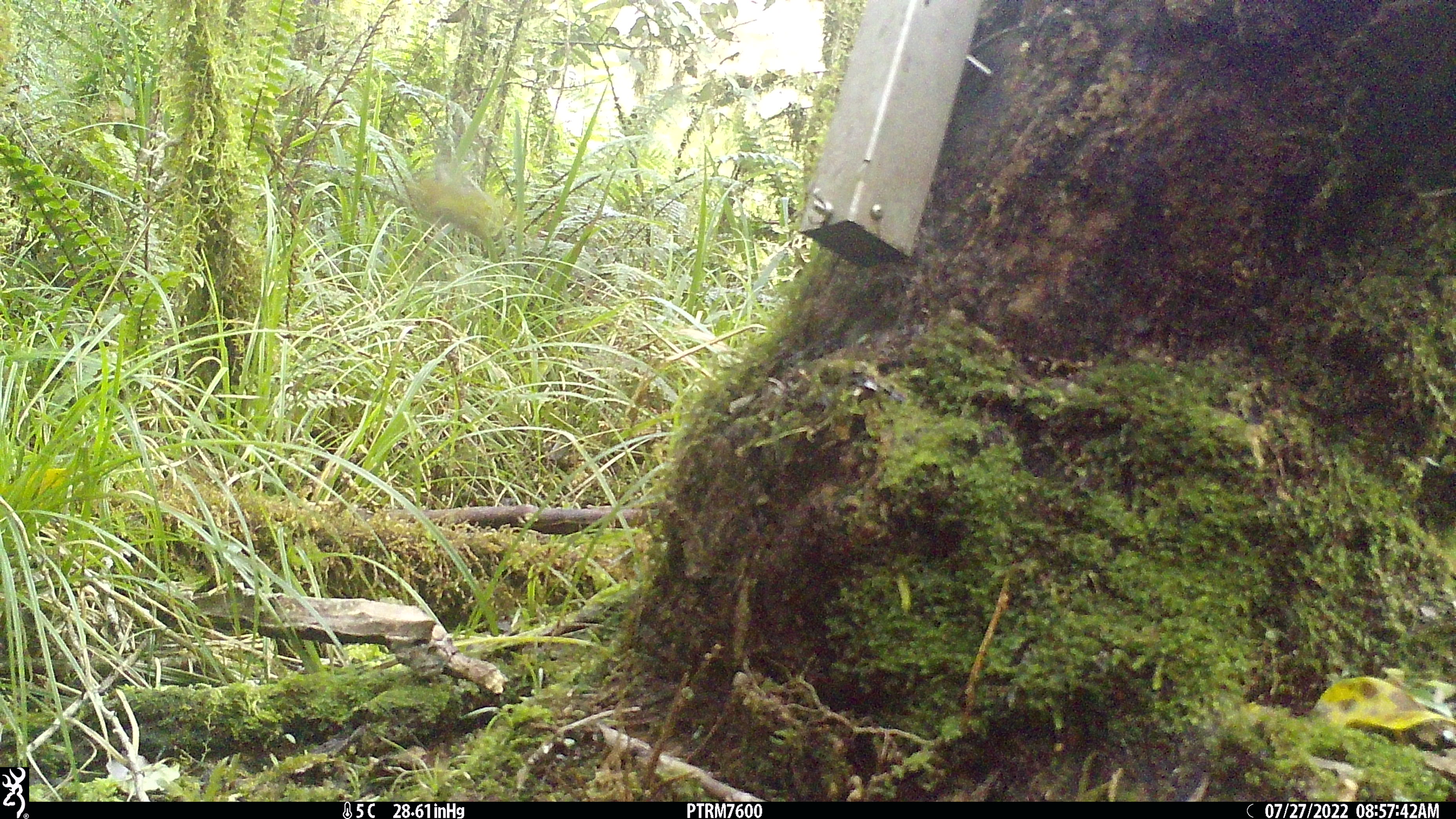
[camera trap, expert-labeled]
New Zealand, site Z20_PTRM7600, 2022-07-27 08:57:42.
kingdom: Animalia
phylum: Chordata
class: Aves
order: Passeriformes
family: Zosteropidae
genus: Zosterops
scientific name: Zosterops lateralis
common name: silvereye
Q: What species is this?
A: Silvereye (Zosterops lateralis).